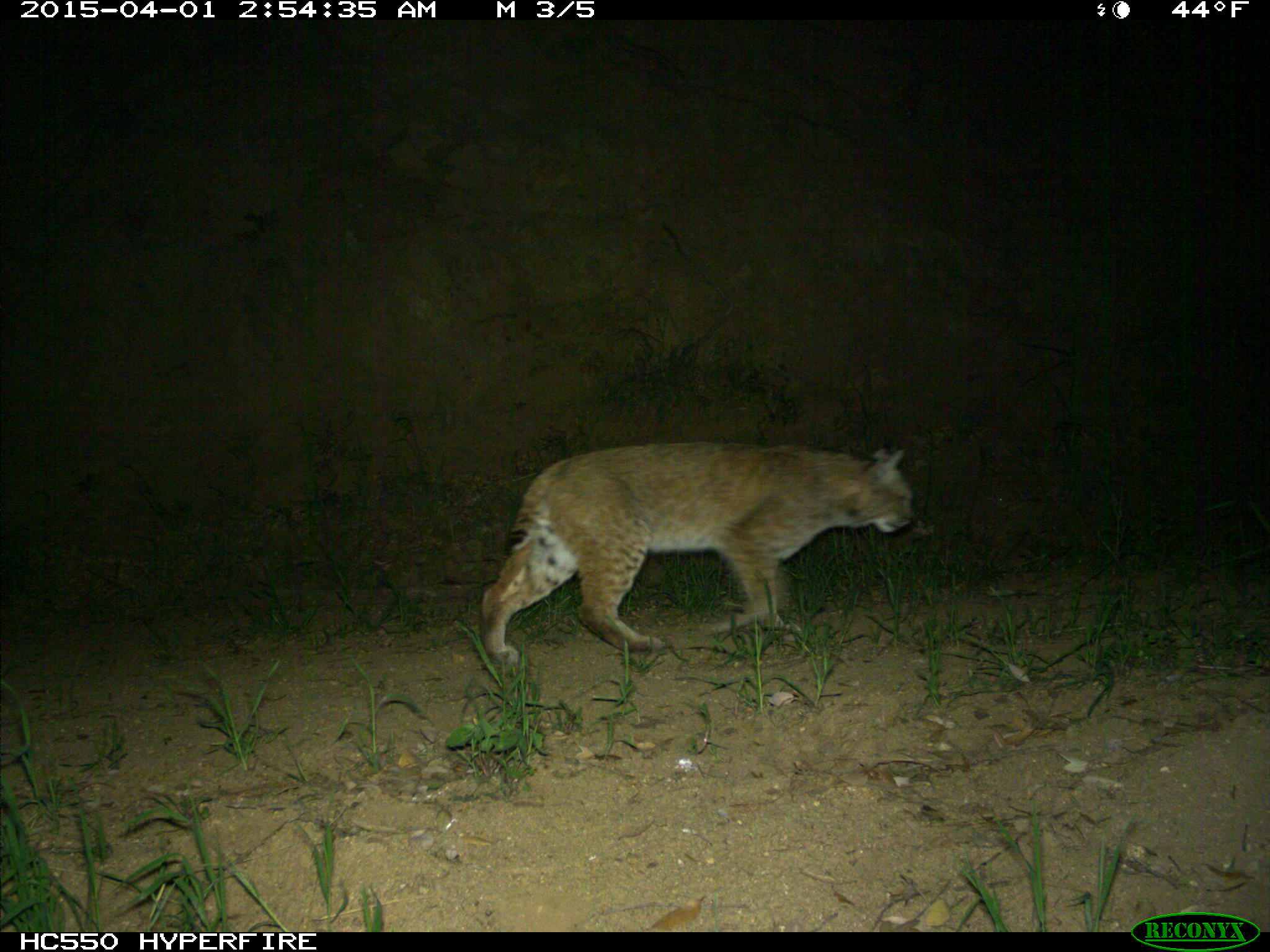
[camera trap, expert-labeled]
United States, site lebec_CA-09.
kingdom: Animalia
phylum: Chordata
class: Mammalia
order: Carnivora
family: Felidae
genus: Lynx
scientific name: Lynx rufus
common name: bobcat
Lynx rufus (bobcat).